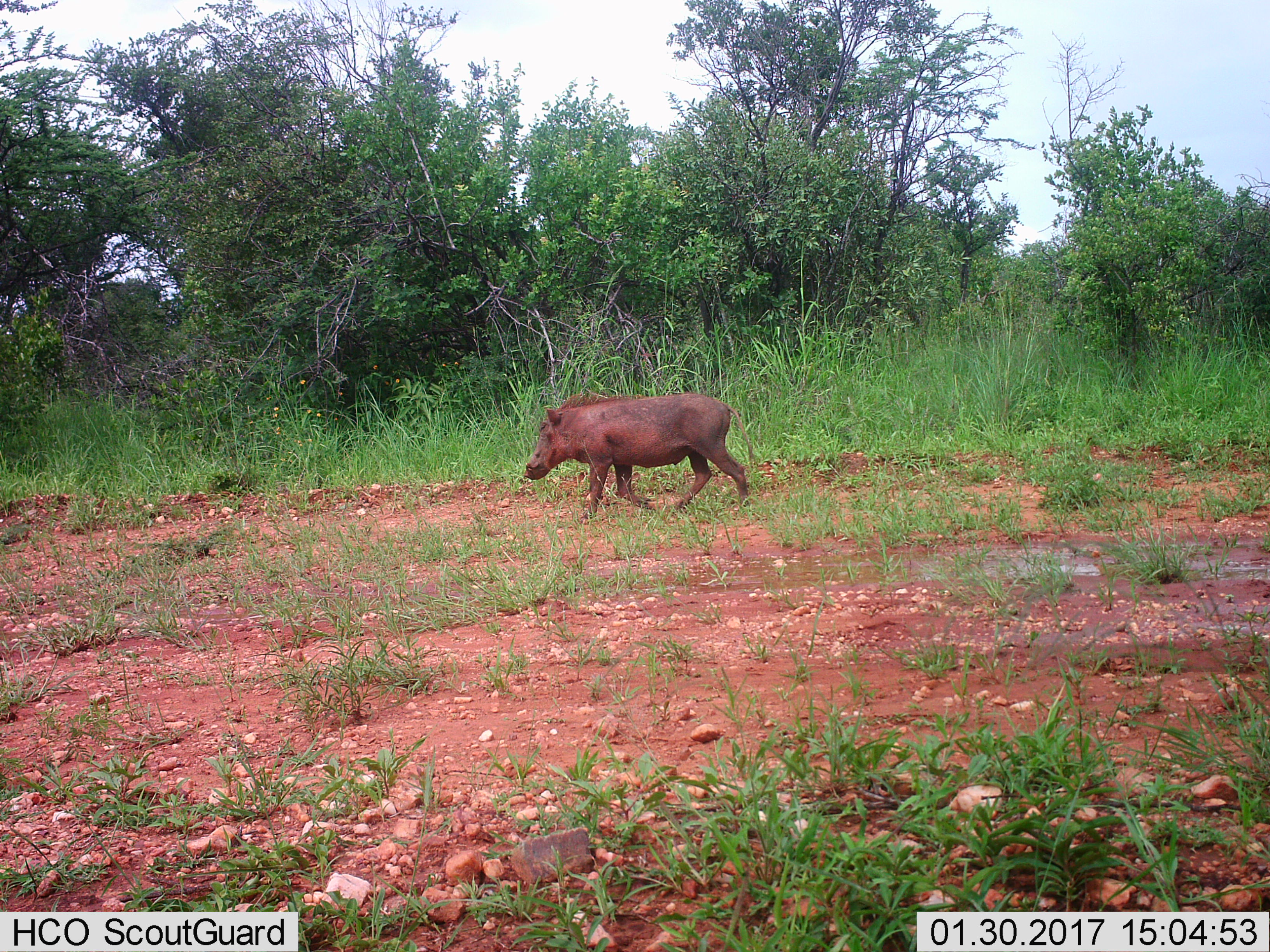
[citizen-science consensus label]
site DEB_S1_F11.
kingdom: Animalia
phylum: Chordata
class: Mammalia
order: Artiodactyla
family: Suidae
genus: Phacochoerus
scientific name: Phacochoerus africanus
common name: warthog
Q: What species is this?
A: Warthog (Phacochoerus africanus).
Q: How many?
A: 1.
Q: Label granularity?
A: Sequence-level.